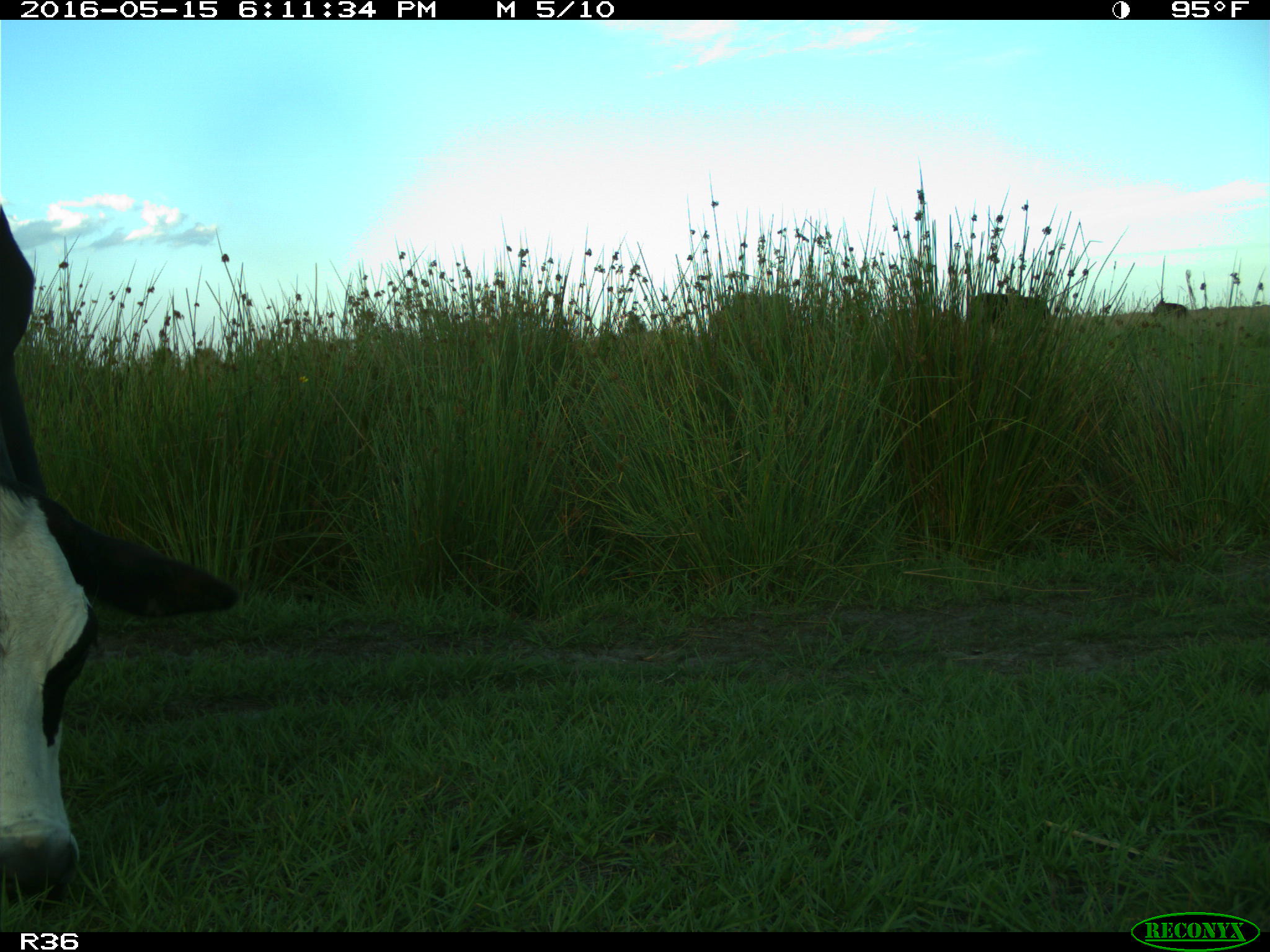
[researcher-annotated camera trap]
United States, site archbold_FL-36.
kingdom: Animalia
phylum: Chordata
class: Mammalia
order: Artiodactyla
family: Bovidae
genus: Bos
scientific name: Bos taurus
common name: domestic cow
Bos taurus (domestic cow).